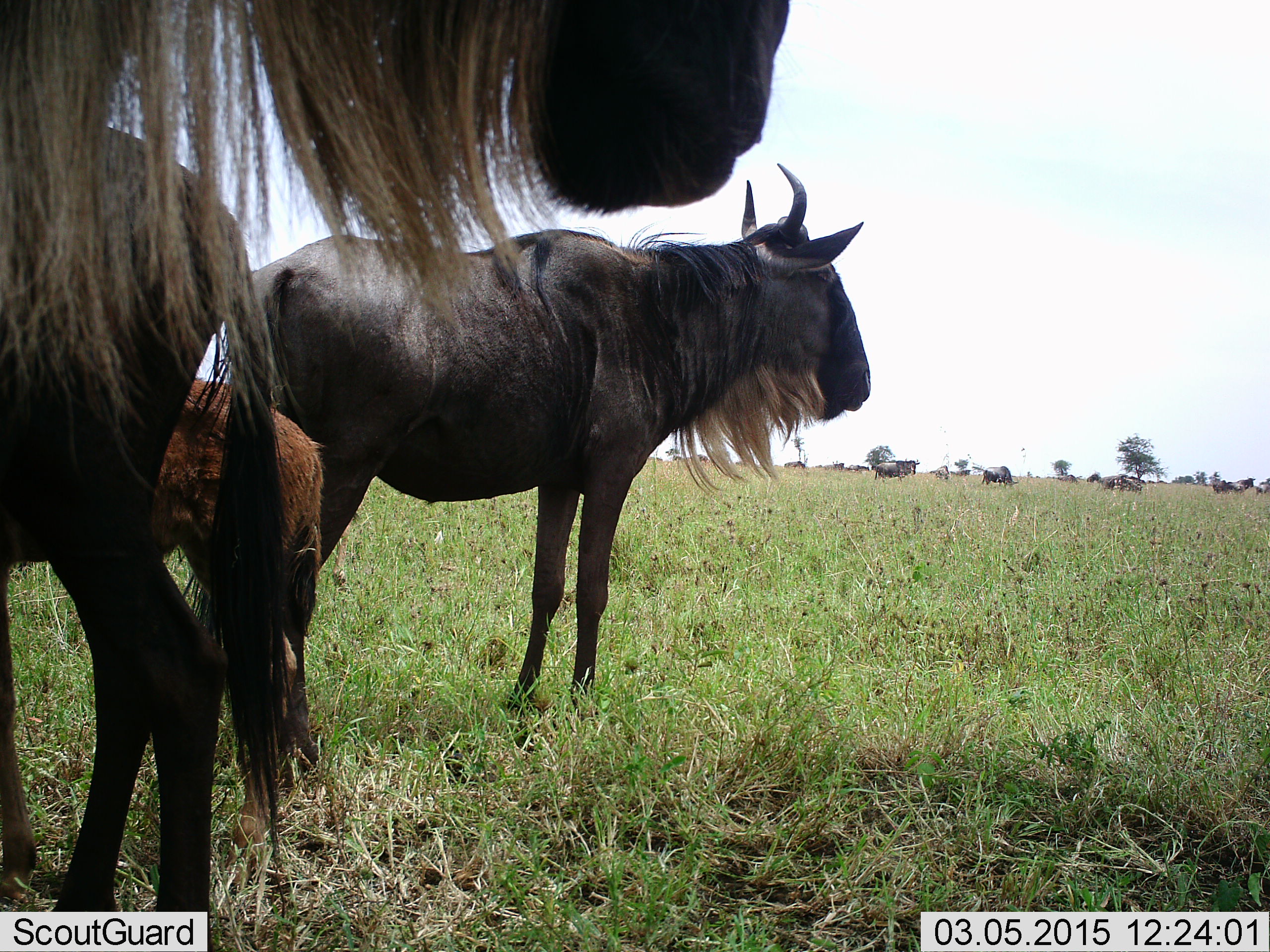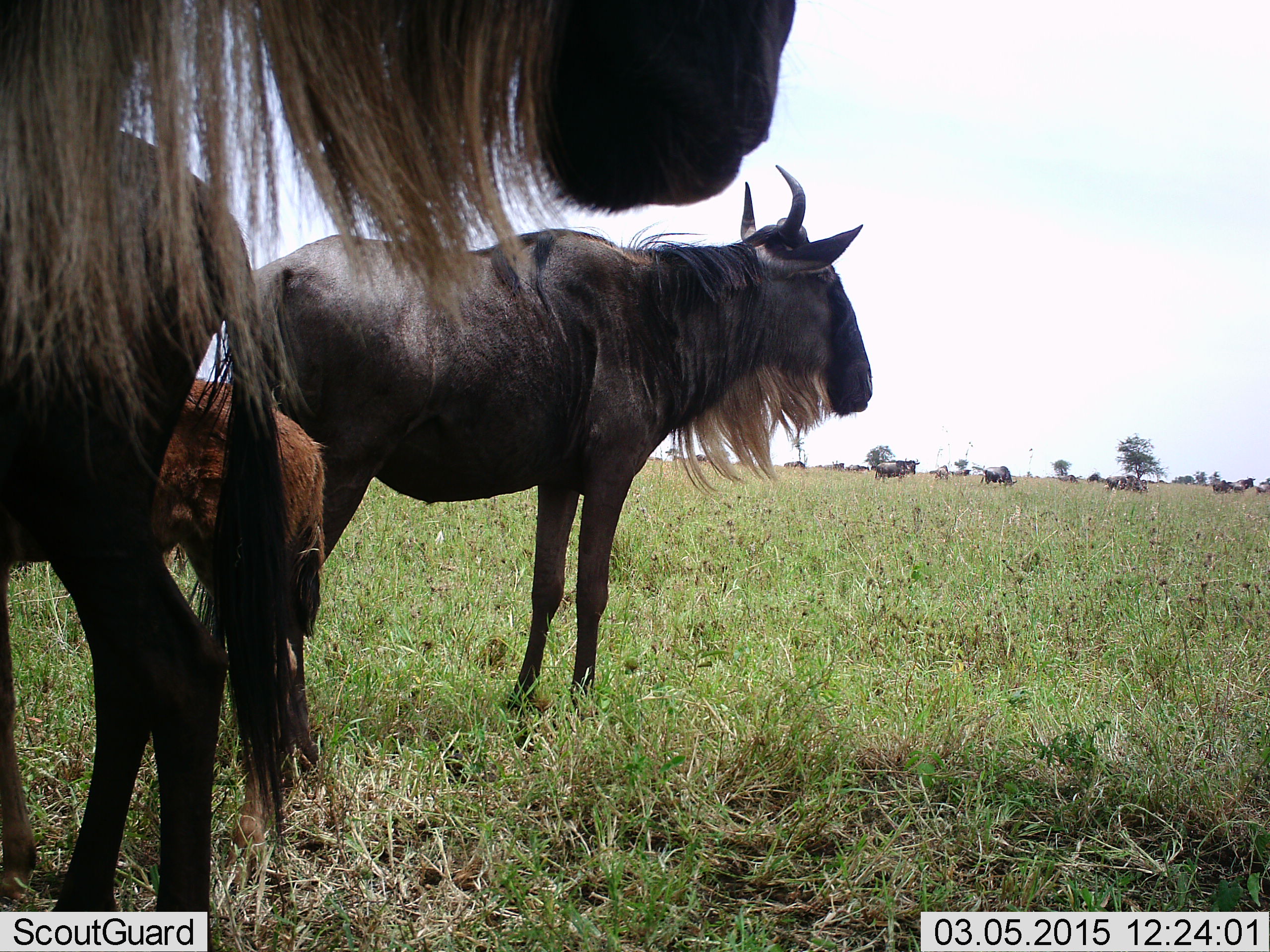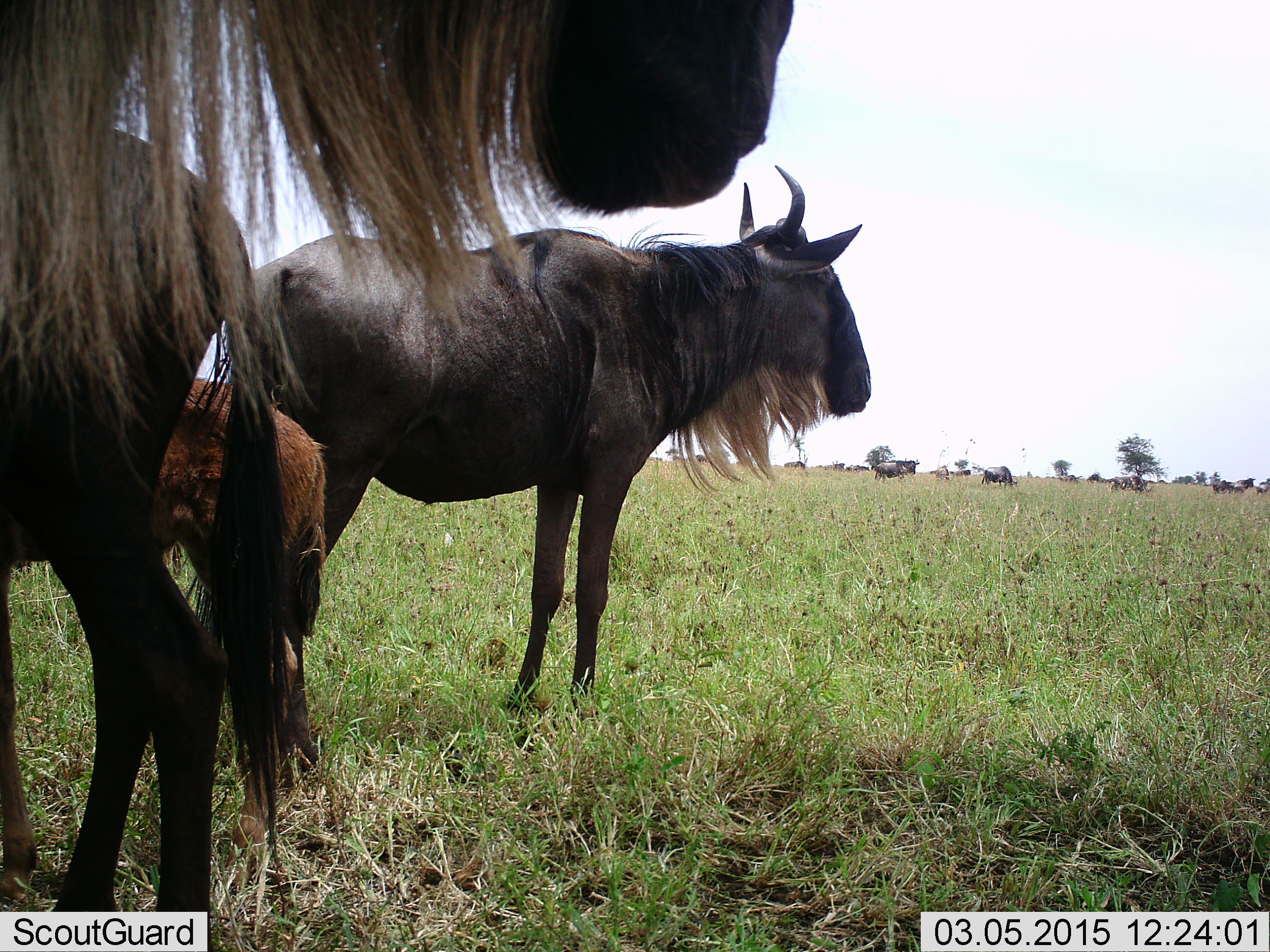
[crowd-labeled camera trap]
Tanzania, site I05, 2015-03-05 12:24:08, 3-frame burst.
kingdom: Animalia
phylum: Chordata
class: Mammalia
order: Artiodactyla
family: Bovidae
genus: Connochaetes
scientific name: Connochaetes taurinus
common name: blue wildebeest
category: wildebeest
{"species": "wildebeest (blue wildebeest) (Connochaetes taurinus)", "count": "11-50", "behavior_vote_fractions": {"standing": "80%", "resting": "10%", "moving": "20%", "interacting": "0%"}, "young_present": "100%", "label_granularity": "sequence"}